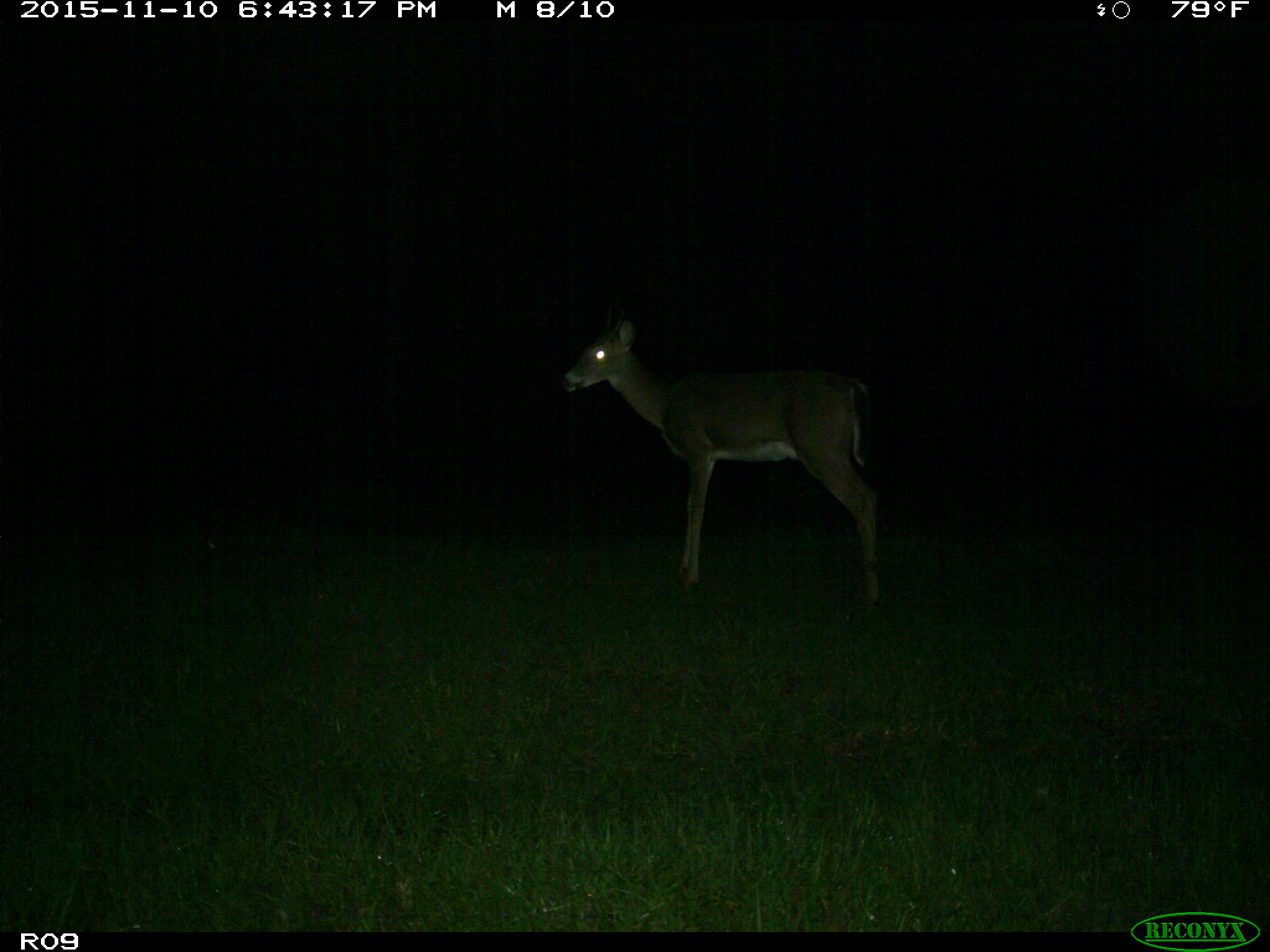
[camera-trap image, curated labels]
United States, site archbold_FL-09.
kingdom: Animalia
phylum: Chordata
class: Mammalia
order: Artiodactyla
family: Cervidae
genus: Odocoileus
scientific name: Odocoileus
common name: deer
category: unidentified deer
Unidentified deer (deer) (Odocoileus).